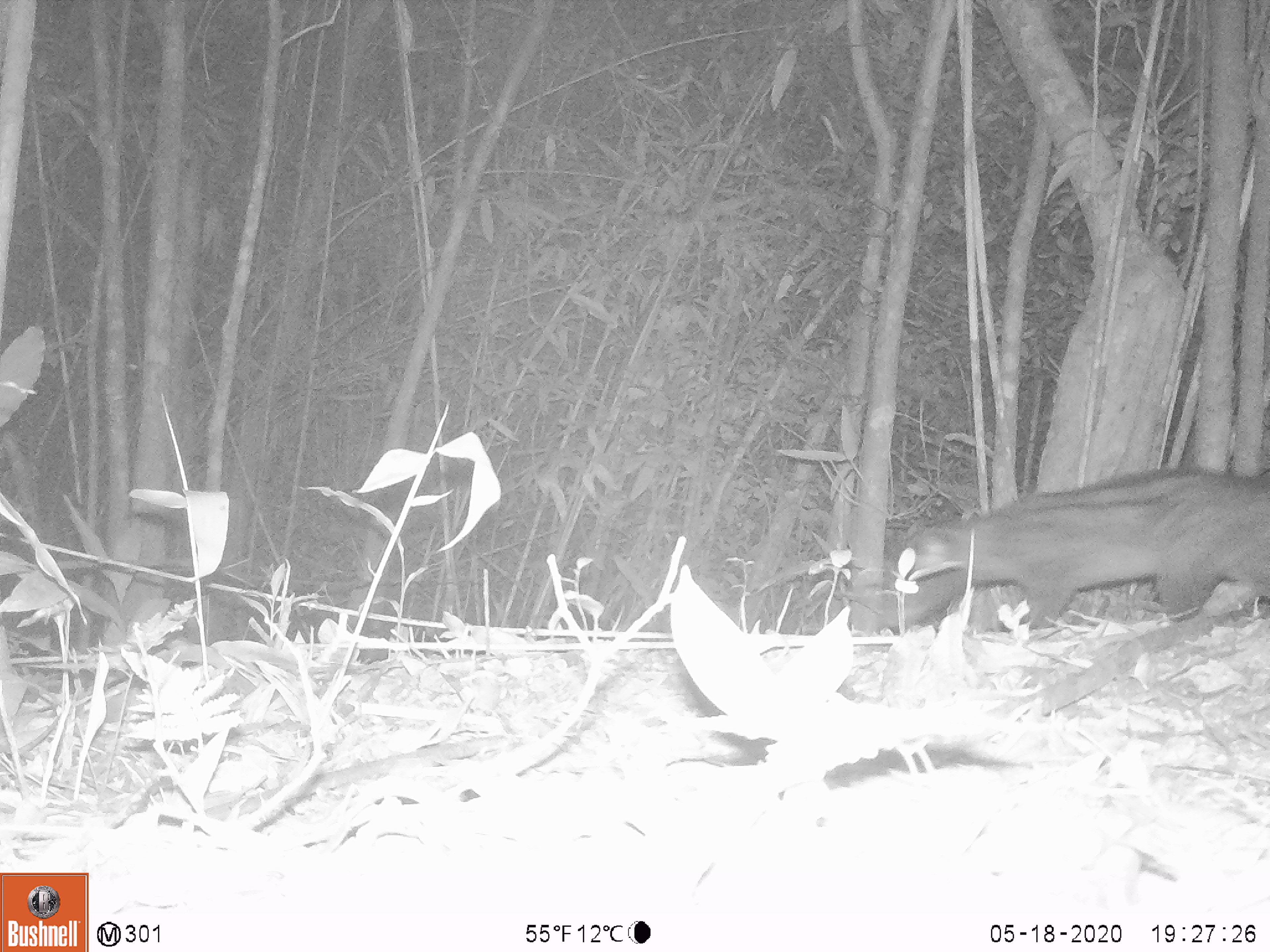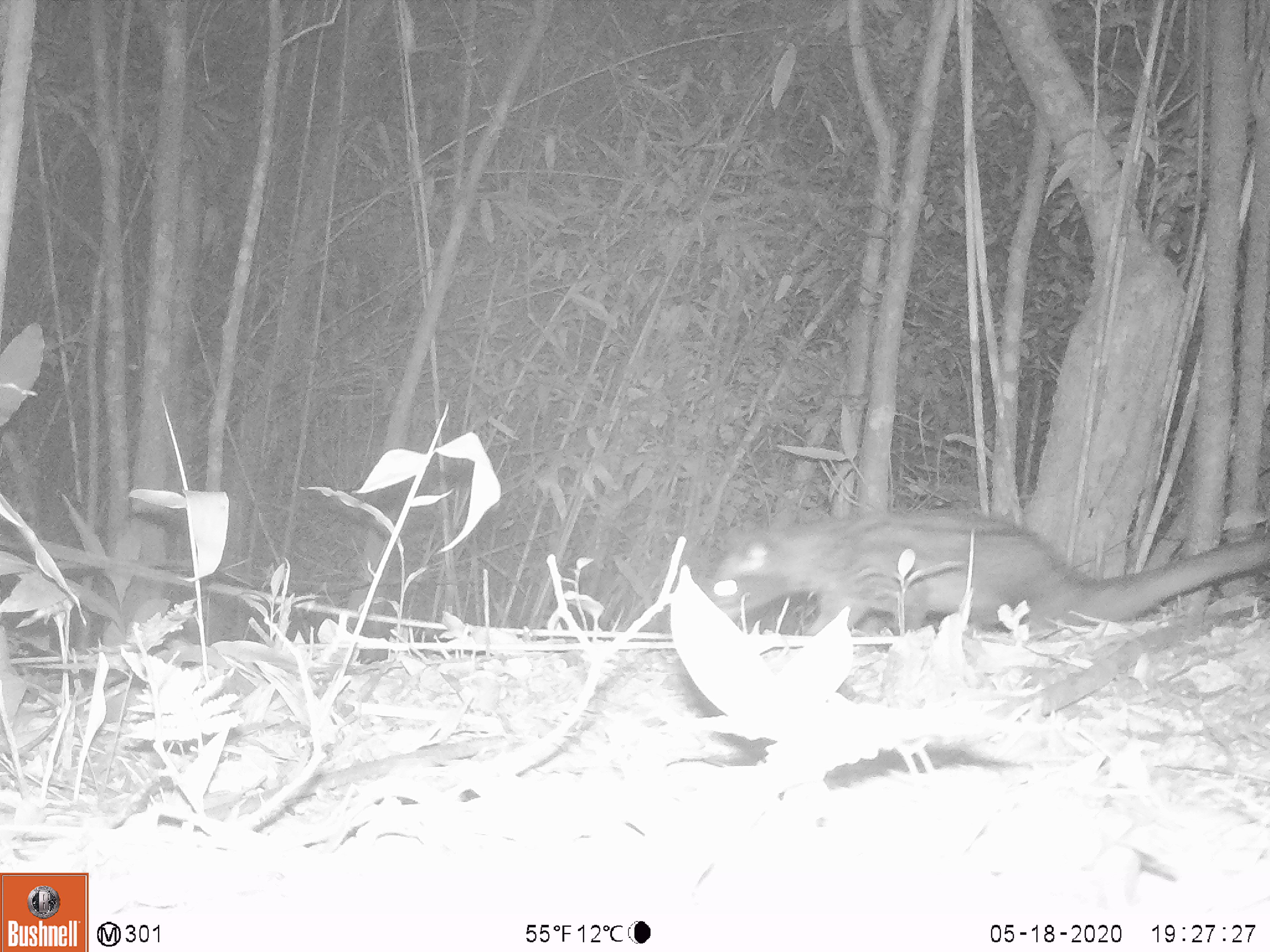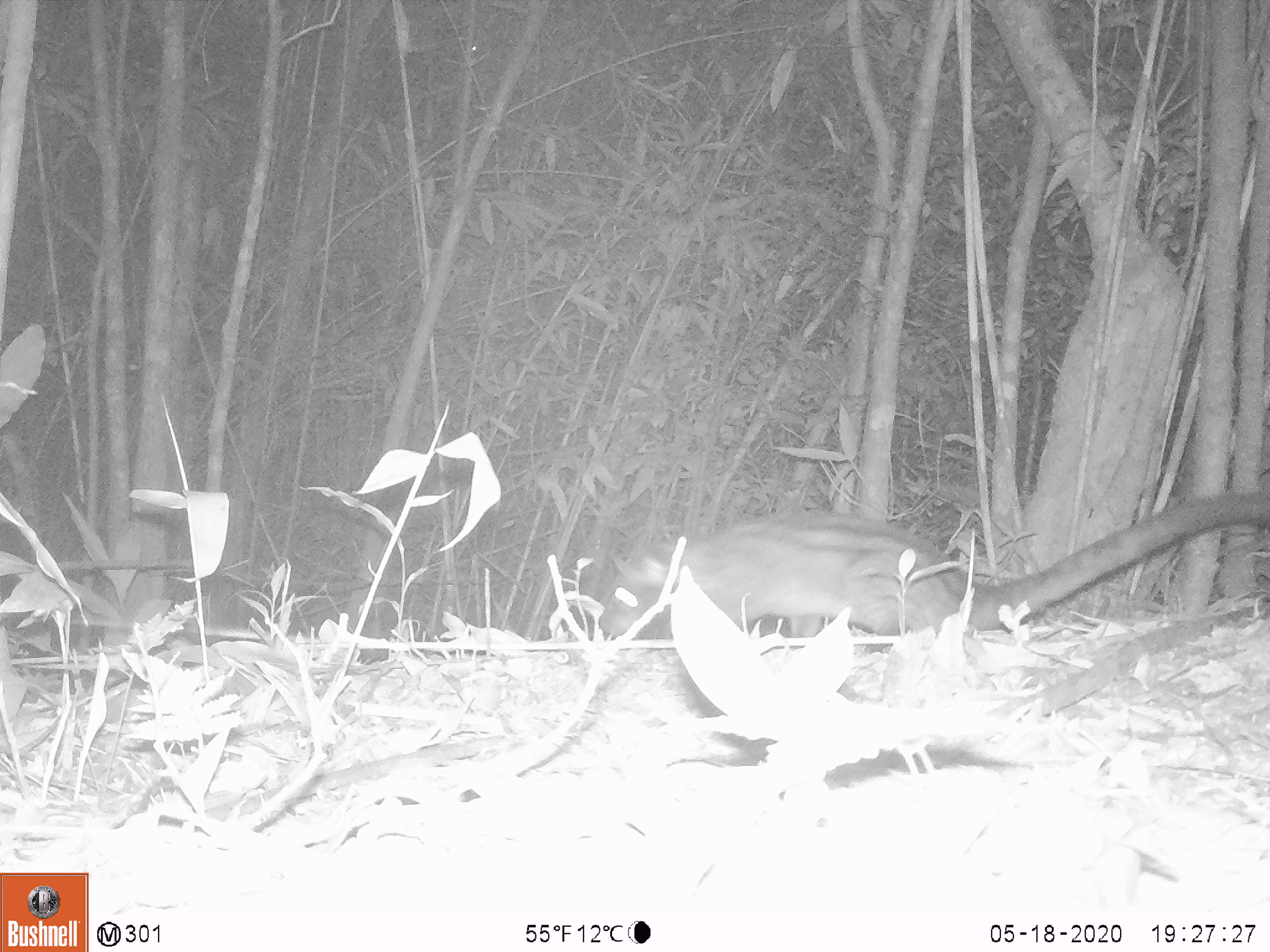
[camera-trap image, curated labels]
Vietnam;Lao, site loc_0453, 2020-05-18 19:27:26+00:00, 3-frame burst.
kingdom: Animalia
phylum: Chordata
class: Mammalia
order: Carnivora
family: Viverridae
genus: Paradoxurus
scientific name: Paradoxurus hermaphroditus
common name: common palm civet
Common palm civet (Paradoxurus hermaphroditus). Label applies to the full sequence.